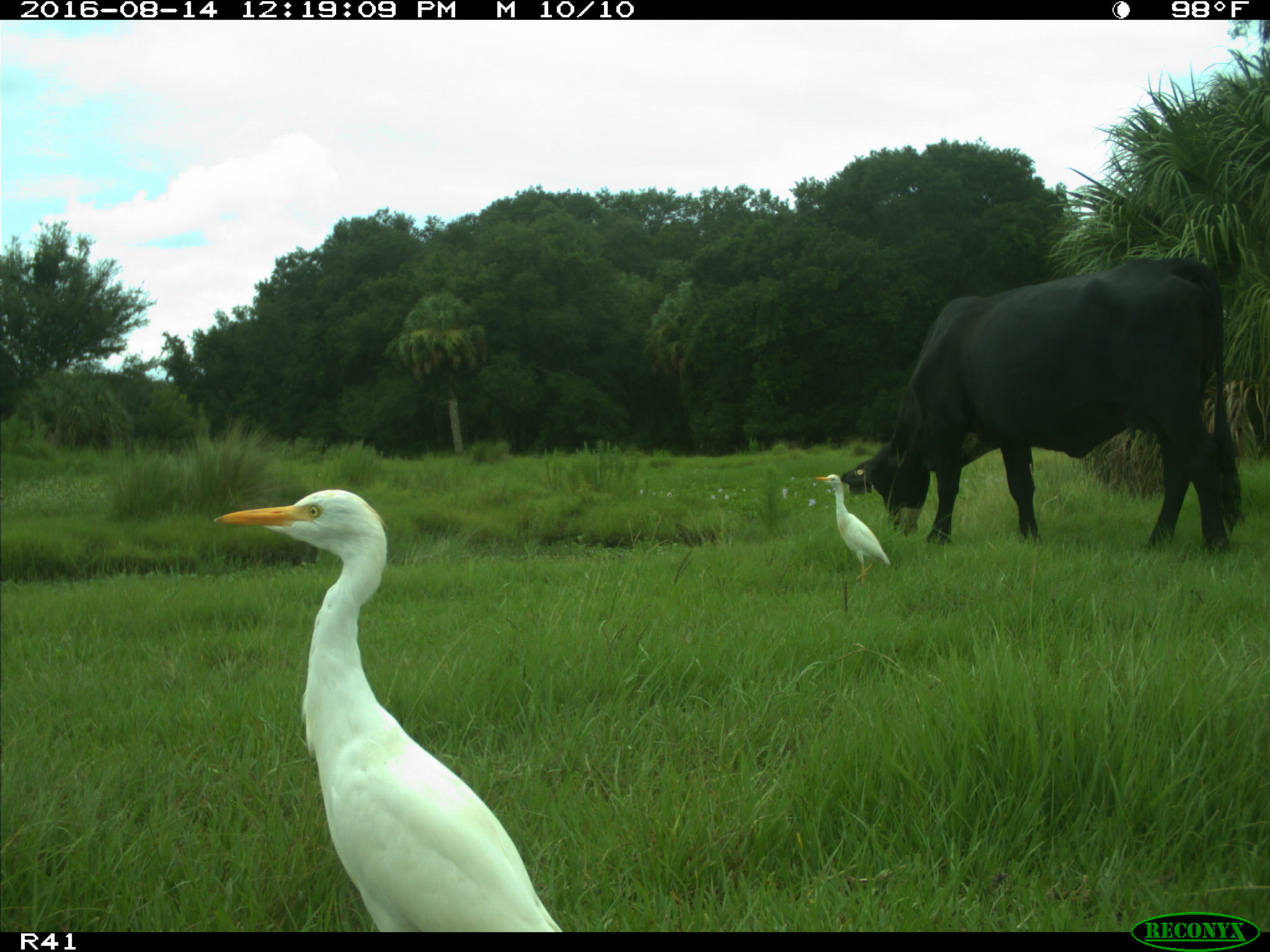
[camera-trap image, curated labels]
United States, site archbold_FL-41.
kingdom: Animalia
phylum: Chordata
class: Mammalia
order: Artiodactyla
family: Bovidae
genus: Bos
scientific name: Bos taurus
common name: domestic cow